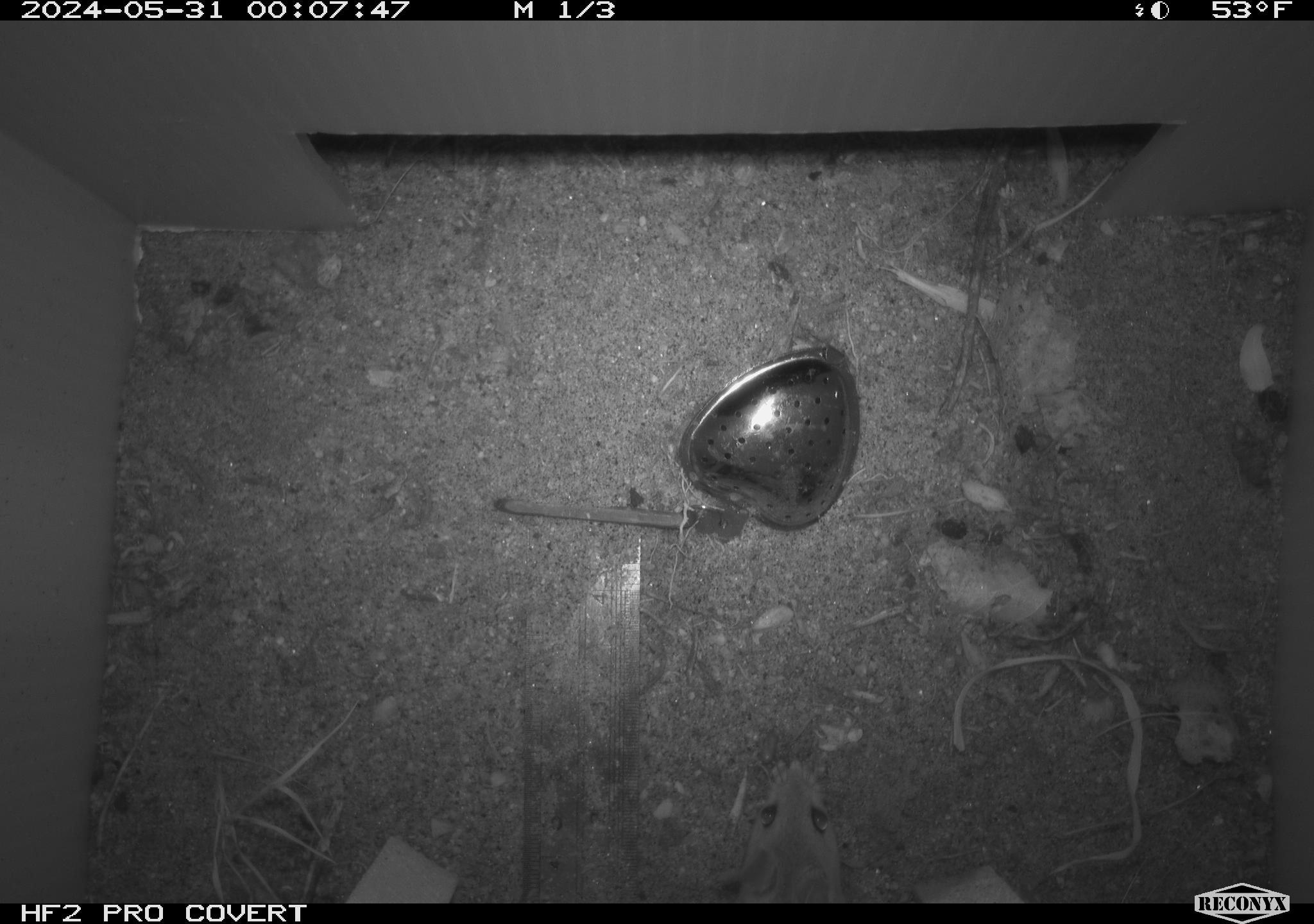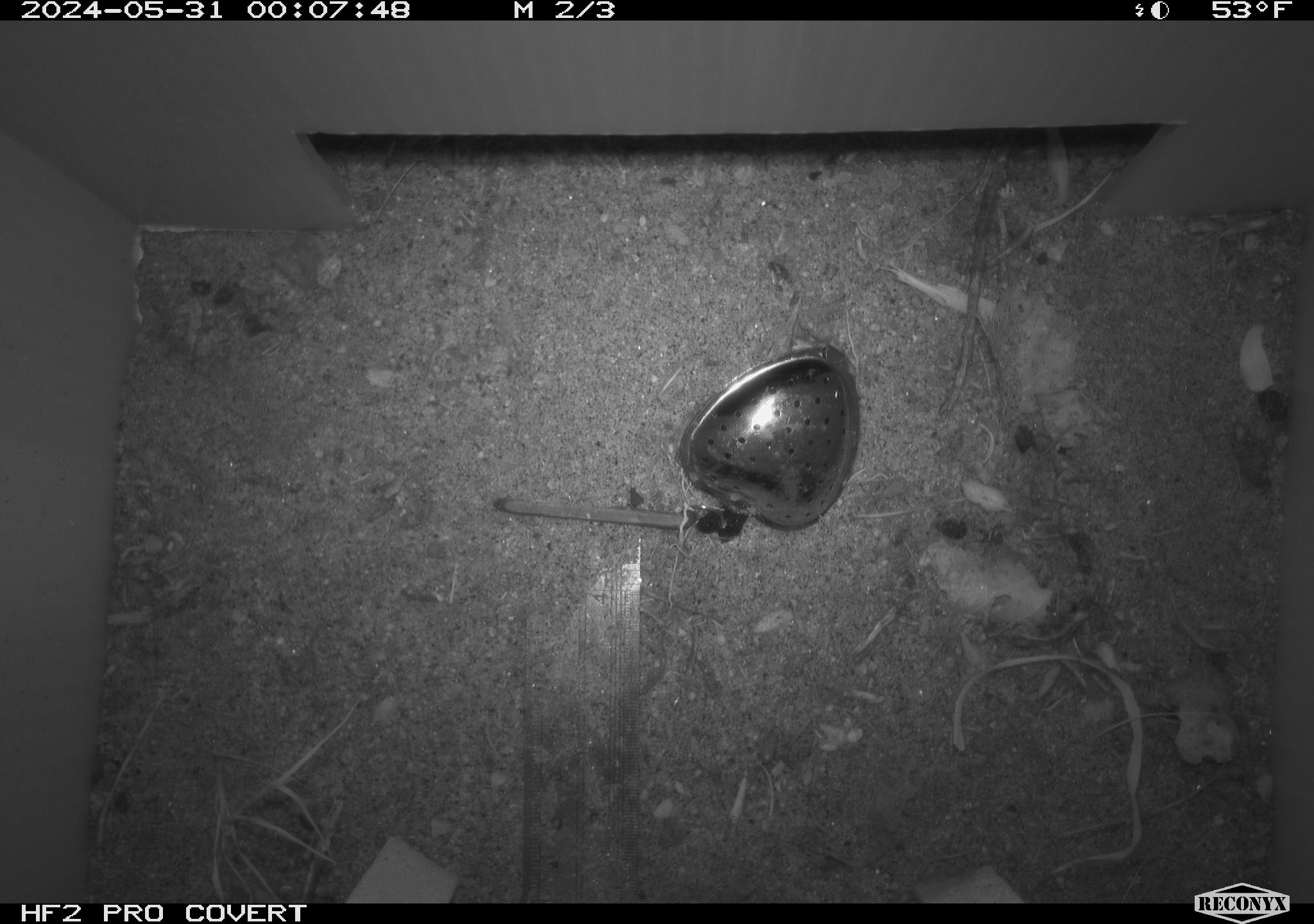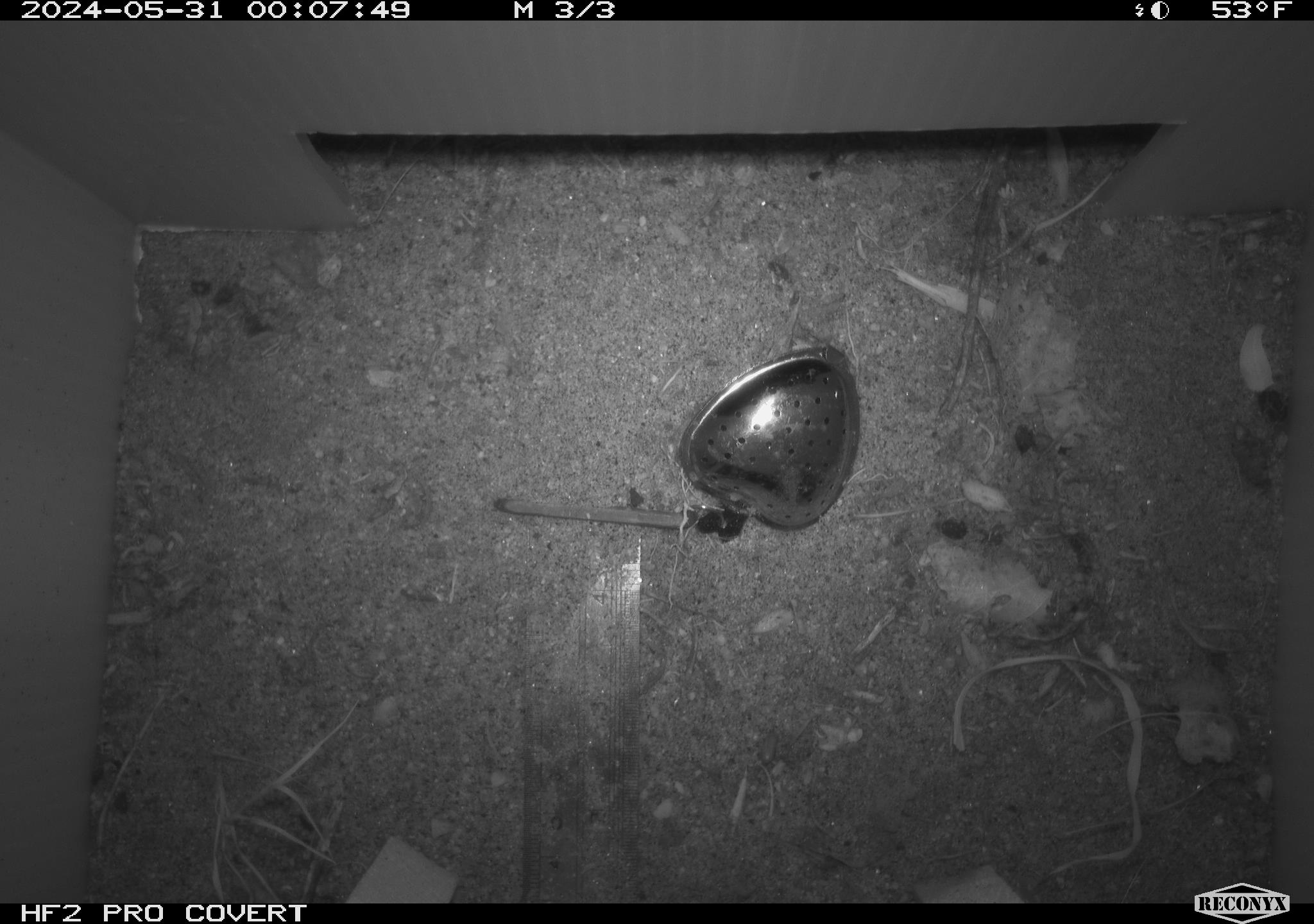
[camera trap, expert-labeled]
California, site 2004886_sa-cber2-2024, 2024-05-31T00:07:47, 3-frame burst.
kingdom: Animalia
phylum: Chordata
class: Mammalia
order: Rodentia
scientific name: Rodentia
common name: mouse species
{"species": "mouse species (Rodentia)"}